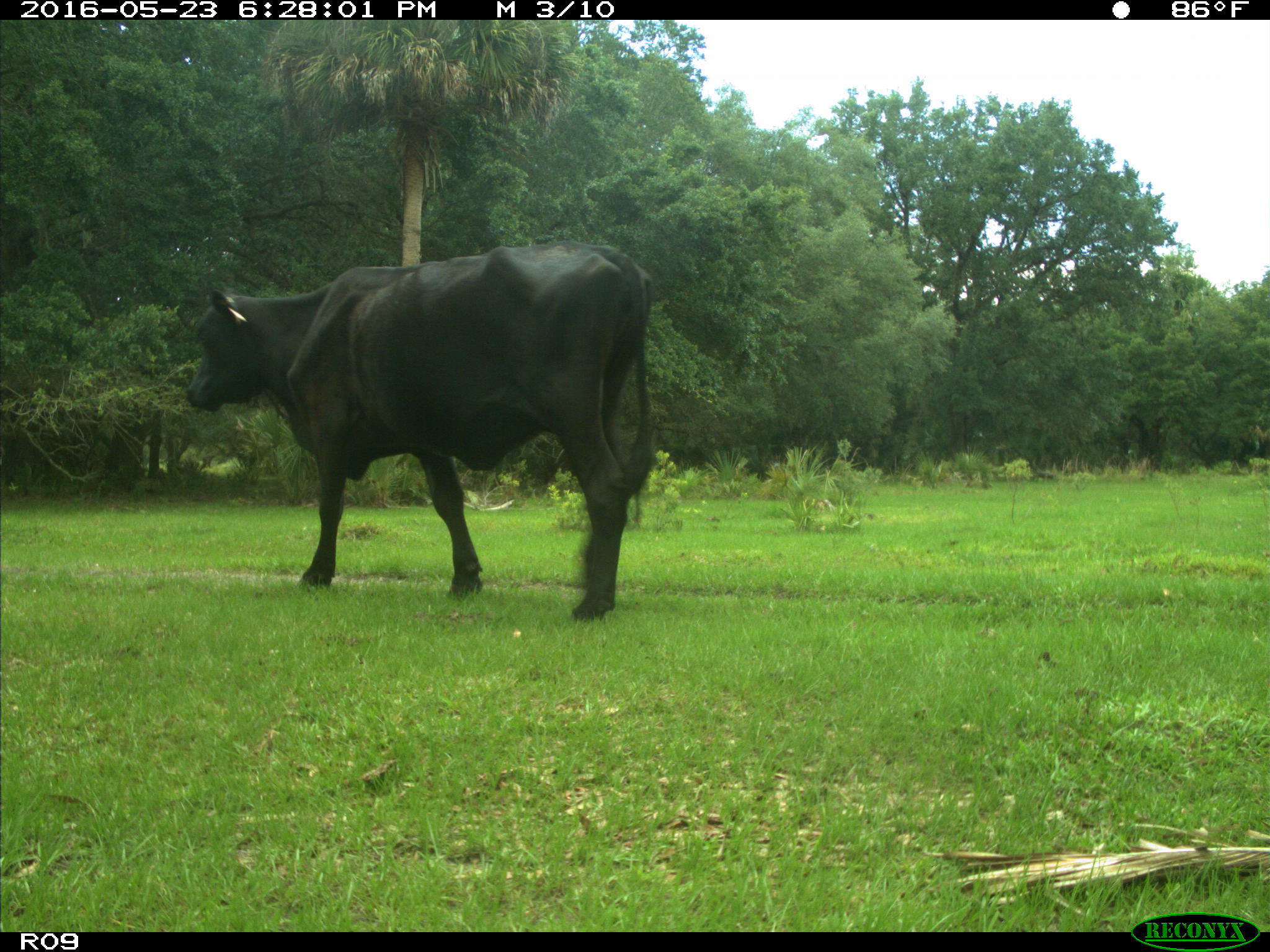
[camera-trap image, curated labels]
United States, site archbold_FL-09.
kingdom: Animalia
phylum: Chordata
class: Mammalia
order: Artiodactyla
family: Bovidae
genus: Bos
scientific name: Bos taurus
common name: domestic cow